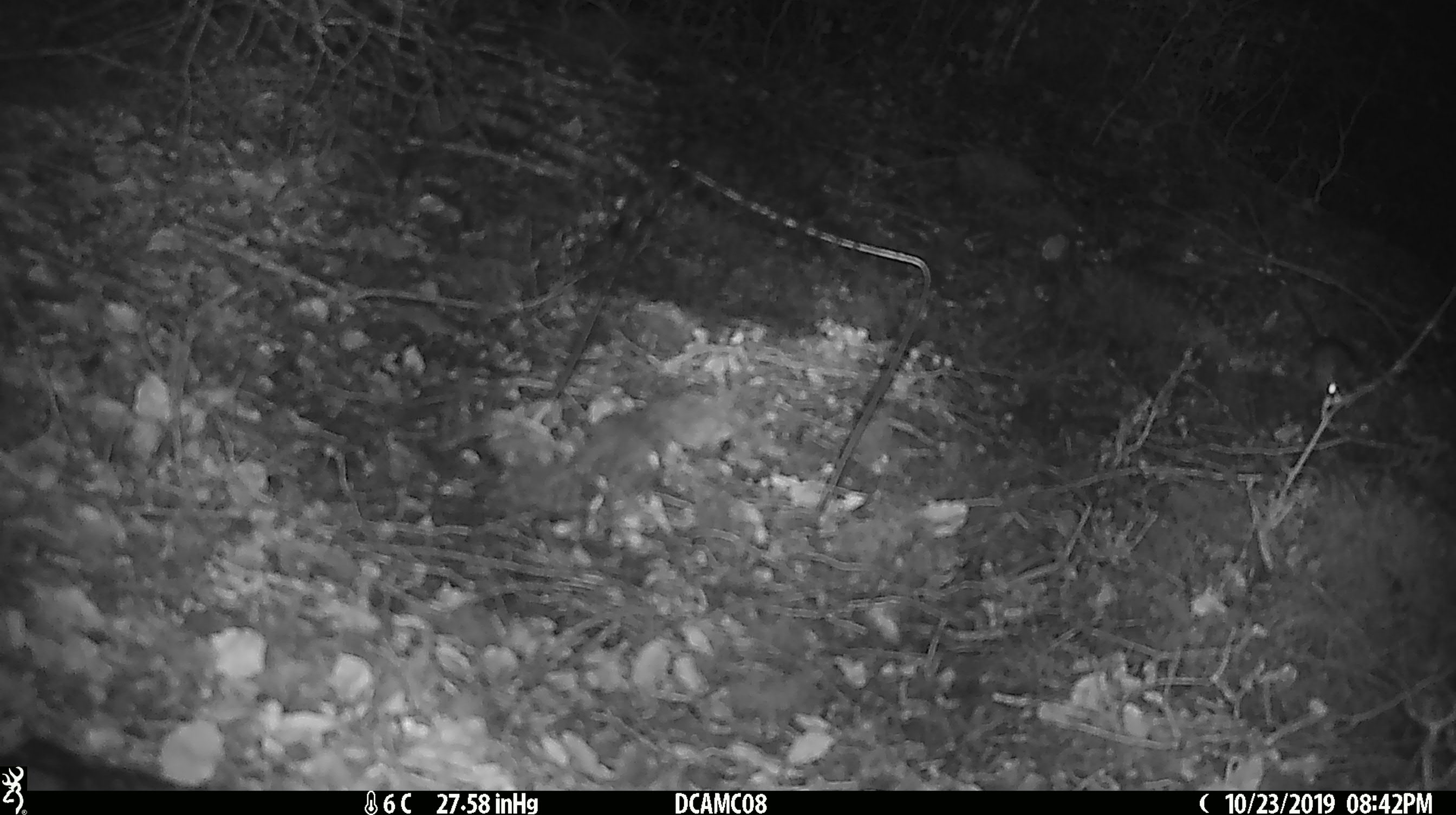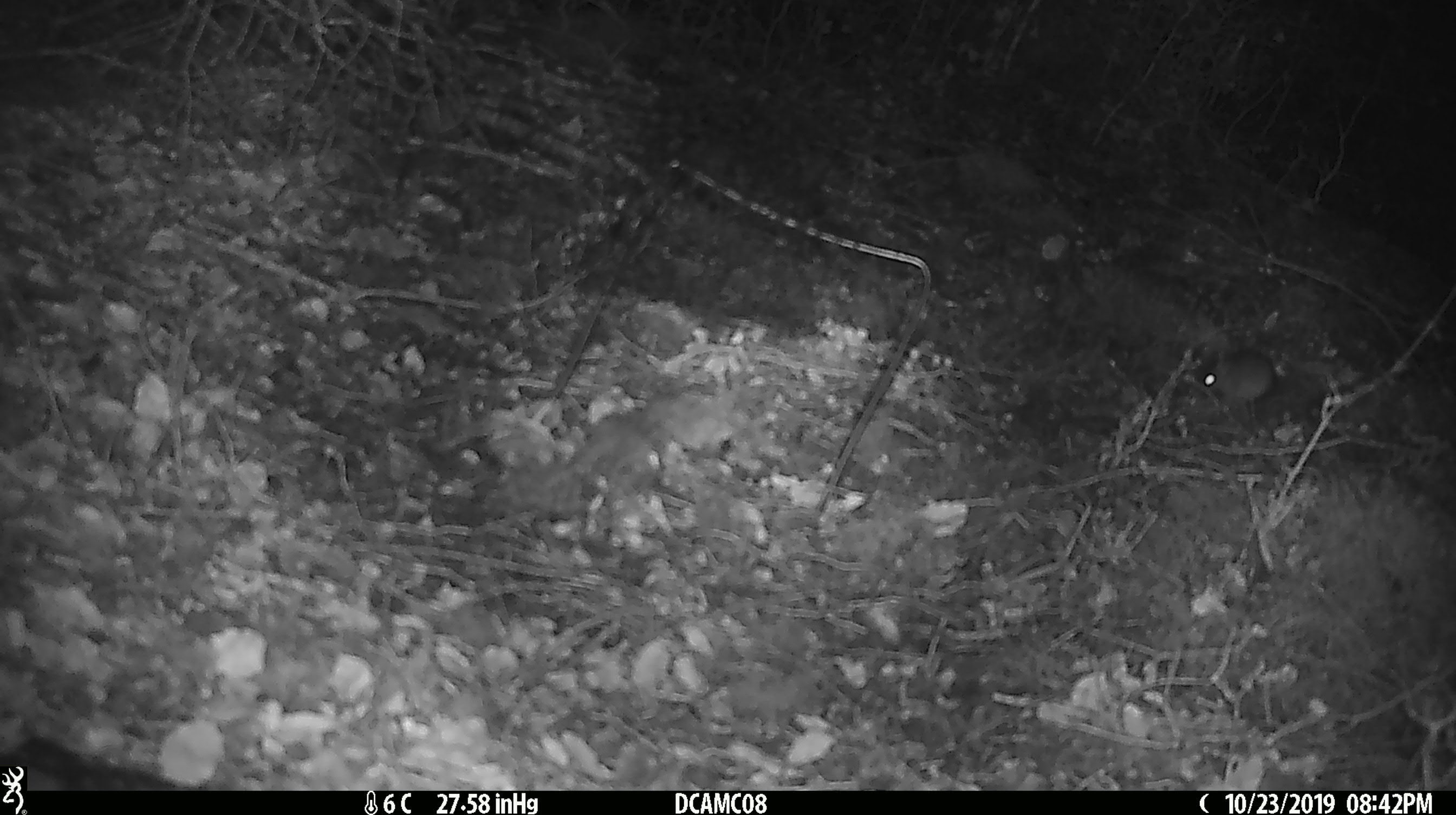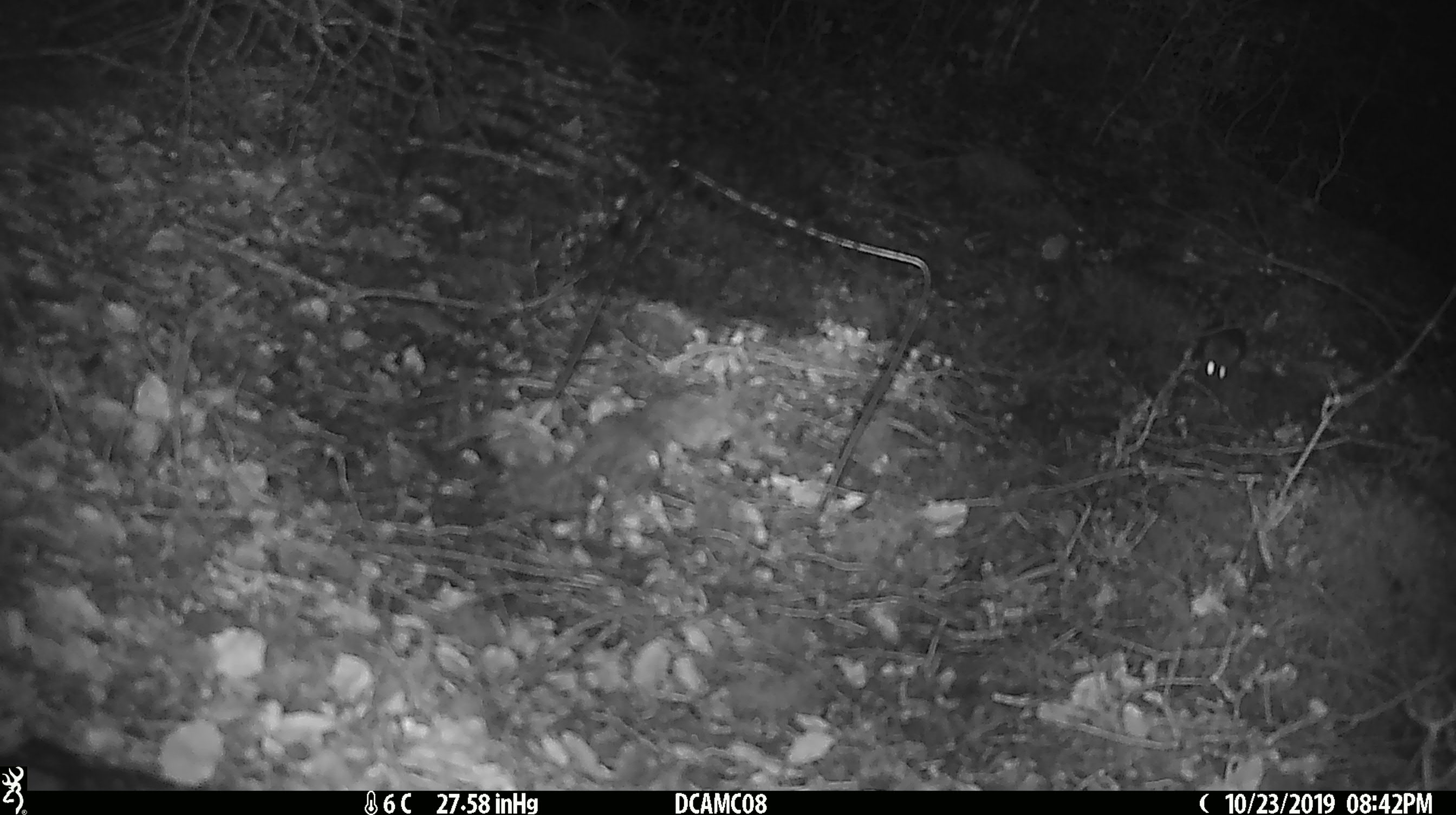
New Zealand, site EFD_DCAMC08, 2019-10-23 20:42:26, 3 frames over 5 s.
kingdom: Animalia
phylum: Chordata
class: Mammalia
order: Rodentia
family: Muridae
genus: Mus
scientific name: Mus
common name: mouse